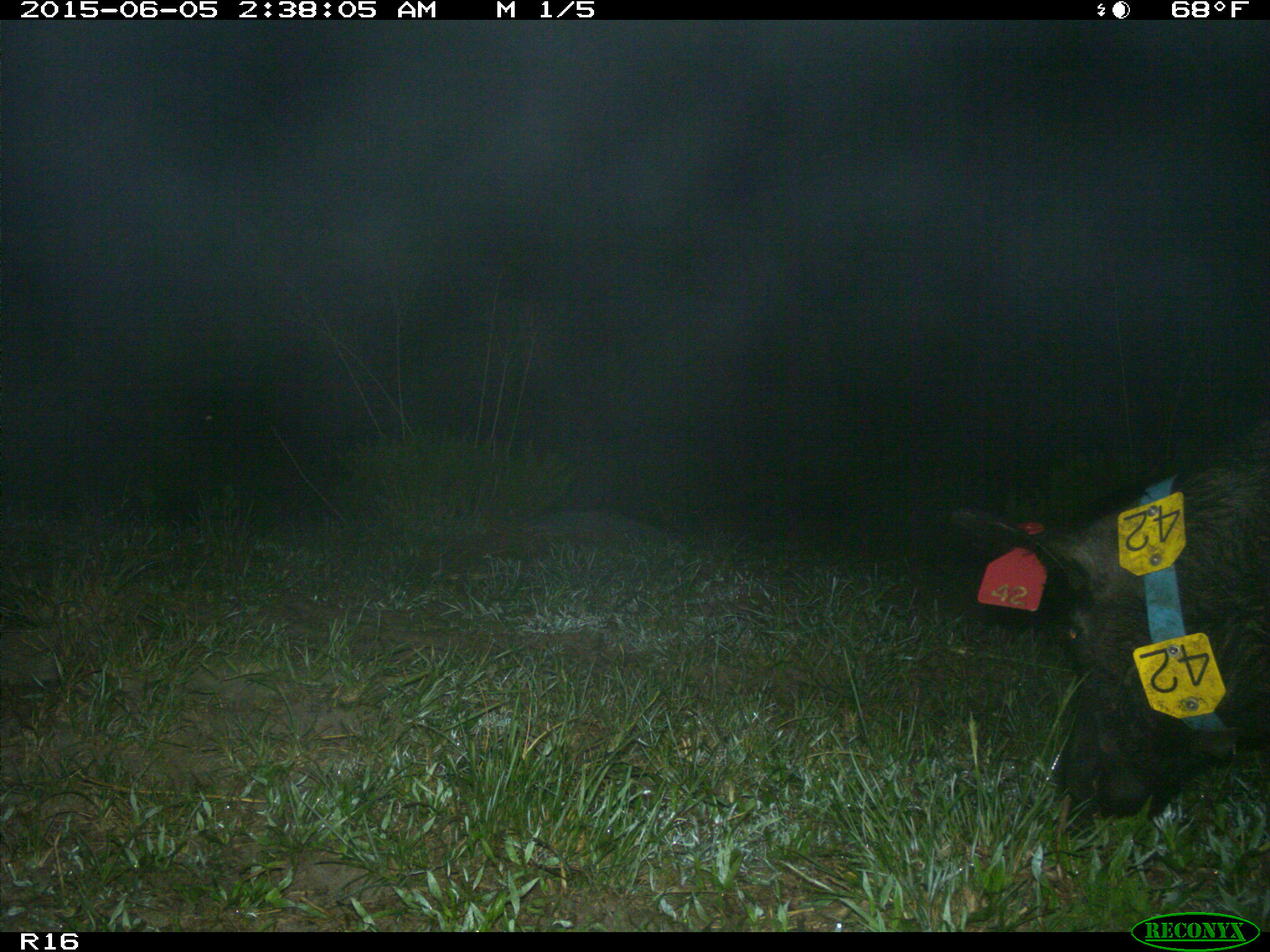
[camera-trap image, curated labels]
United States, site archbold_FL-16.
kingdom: Animalia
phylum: Chordata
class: Mammalia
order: Artiodactyla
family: Suidae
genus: Sus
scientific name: Sus scrofa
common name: wild boar